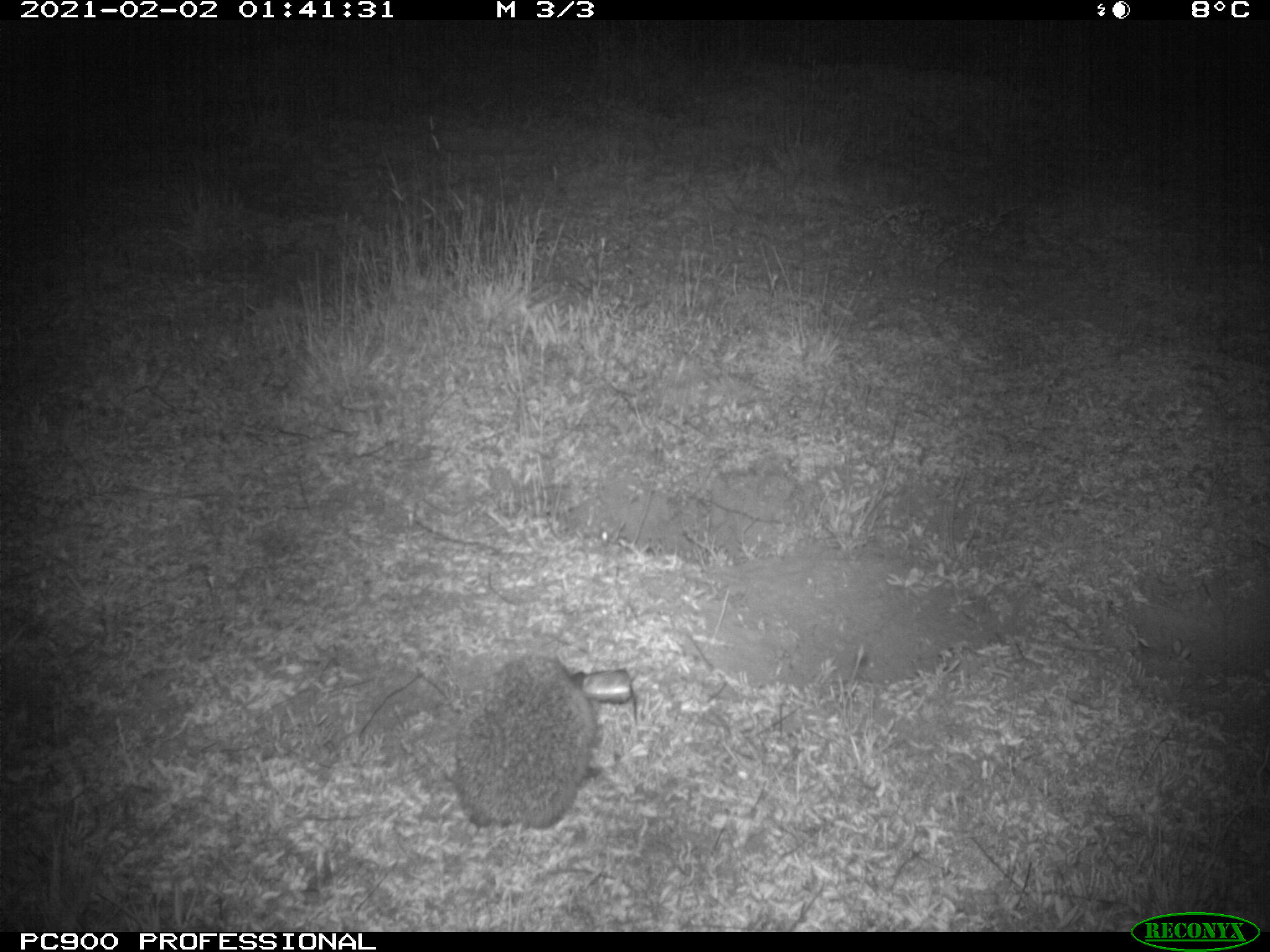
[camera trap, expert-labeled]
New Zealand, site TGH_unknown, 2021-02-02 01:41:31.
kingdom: Animalia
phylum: Chordata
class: Mammalia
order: Eulipotyphla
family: Erinaceidae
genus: Erinaceus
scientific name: Erinaceus europaeus europaeus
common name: european hedgehog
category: hedgehog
Hedgehog (european hedgehog) (Erinaceus europaeus europaeus).